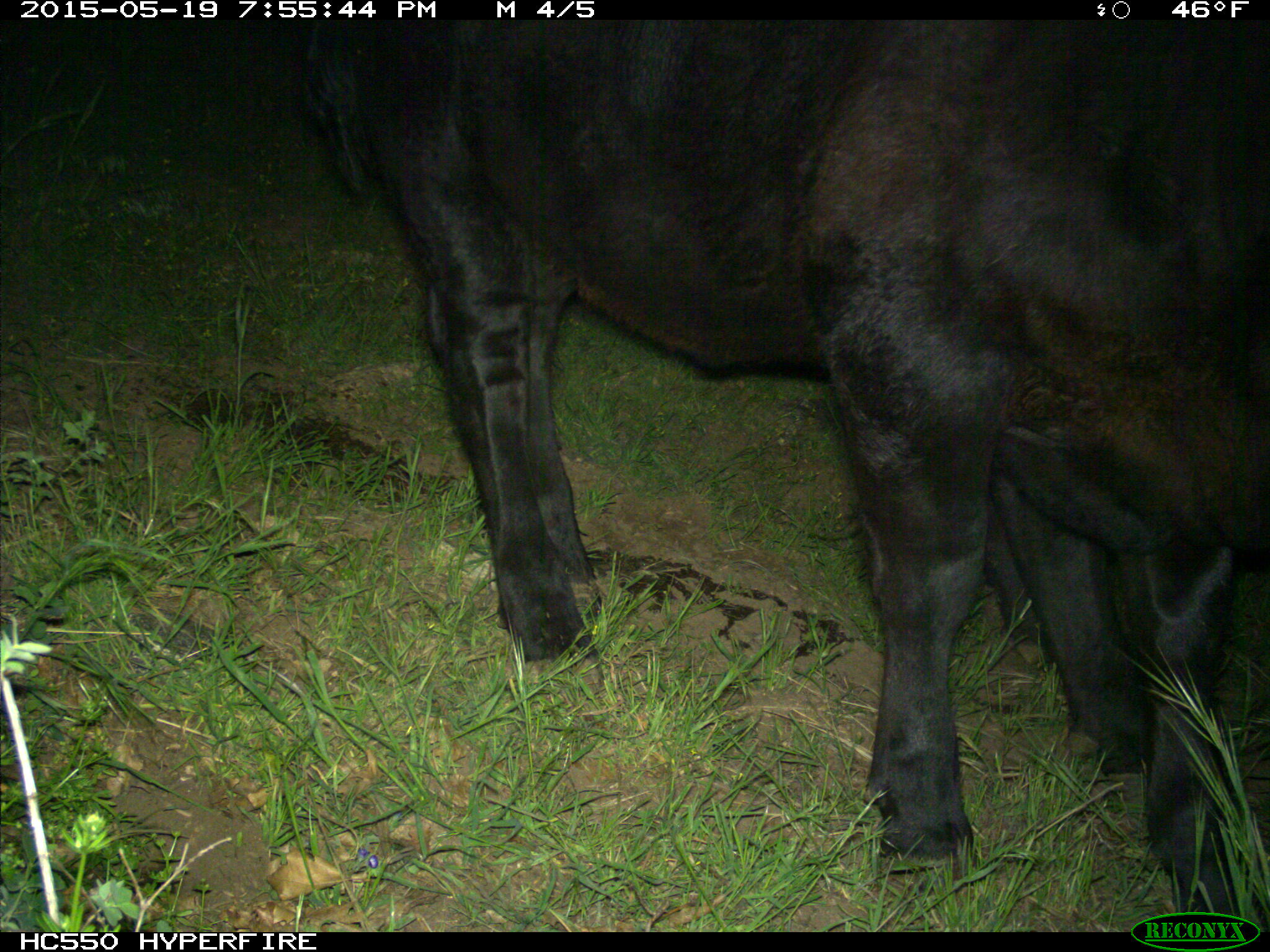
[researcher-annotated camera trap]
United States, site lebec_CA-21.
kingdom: Animalia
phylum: Chordata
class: Mammalia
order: Artiodactyla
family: Bovidae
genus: Bos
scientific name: Bos taurus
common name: domestic cow